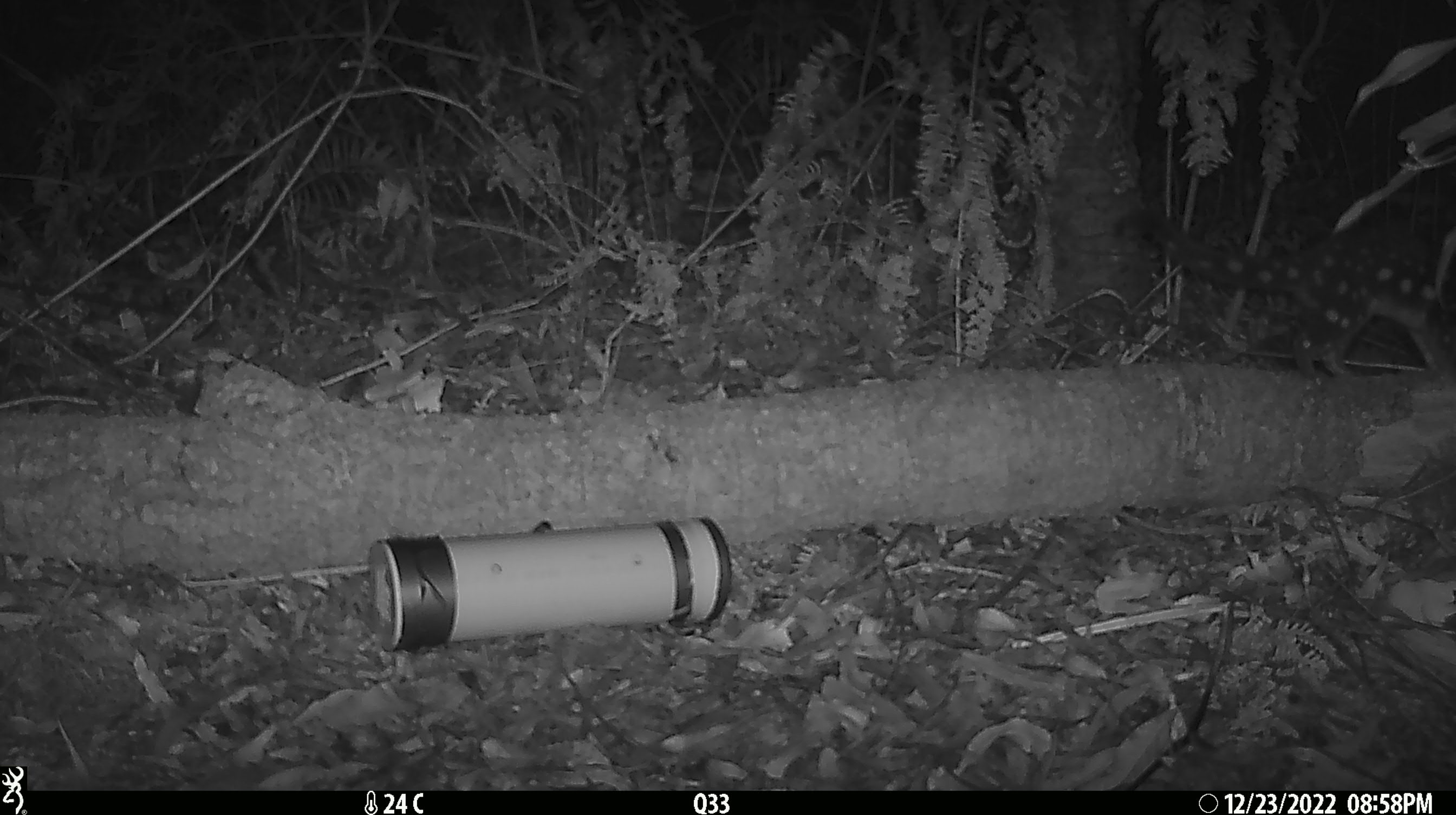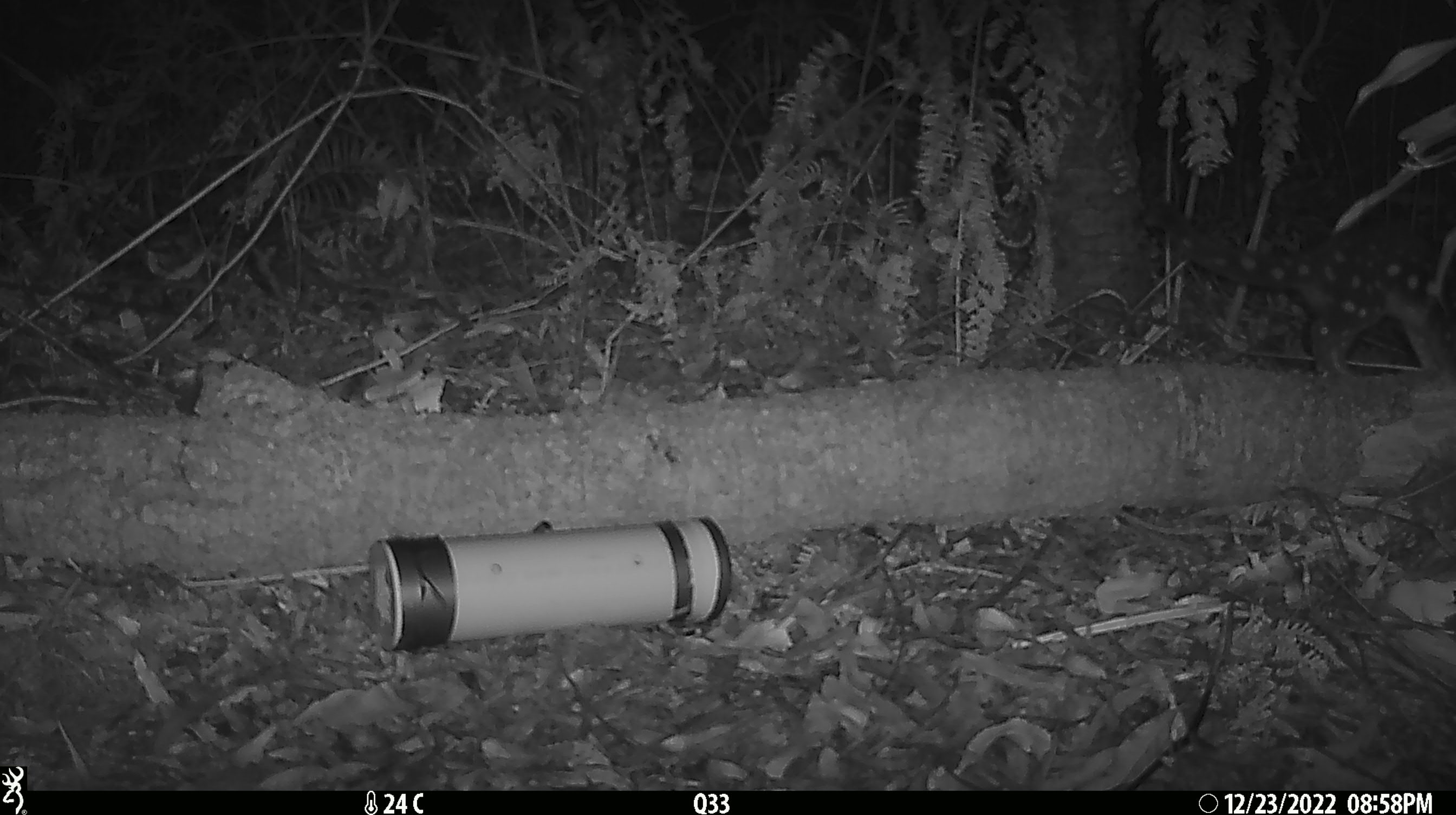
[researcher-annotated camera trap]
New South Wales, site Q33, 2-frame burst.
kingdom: Animalia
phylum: Chordata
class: Mammalia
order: Dasyuromorphia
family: Dasyuridae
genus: Dasyurus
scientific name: Dasyurus maculatus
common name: spotted-tailed quoll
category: quoll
Quoll (spotted-tailed quoll) (Dasyurus maculatus).